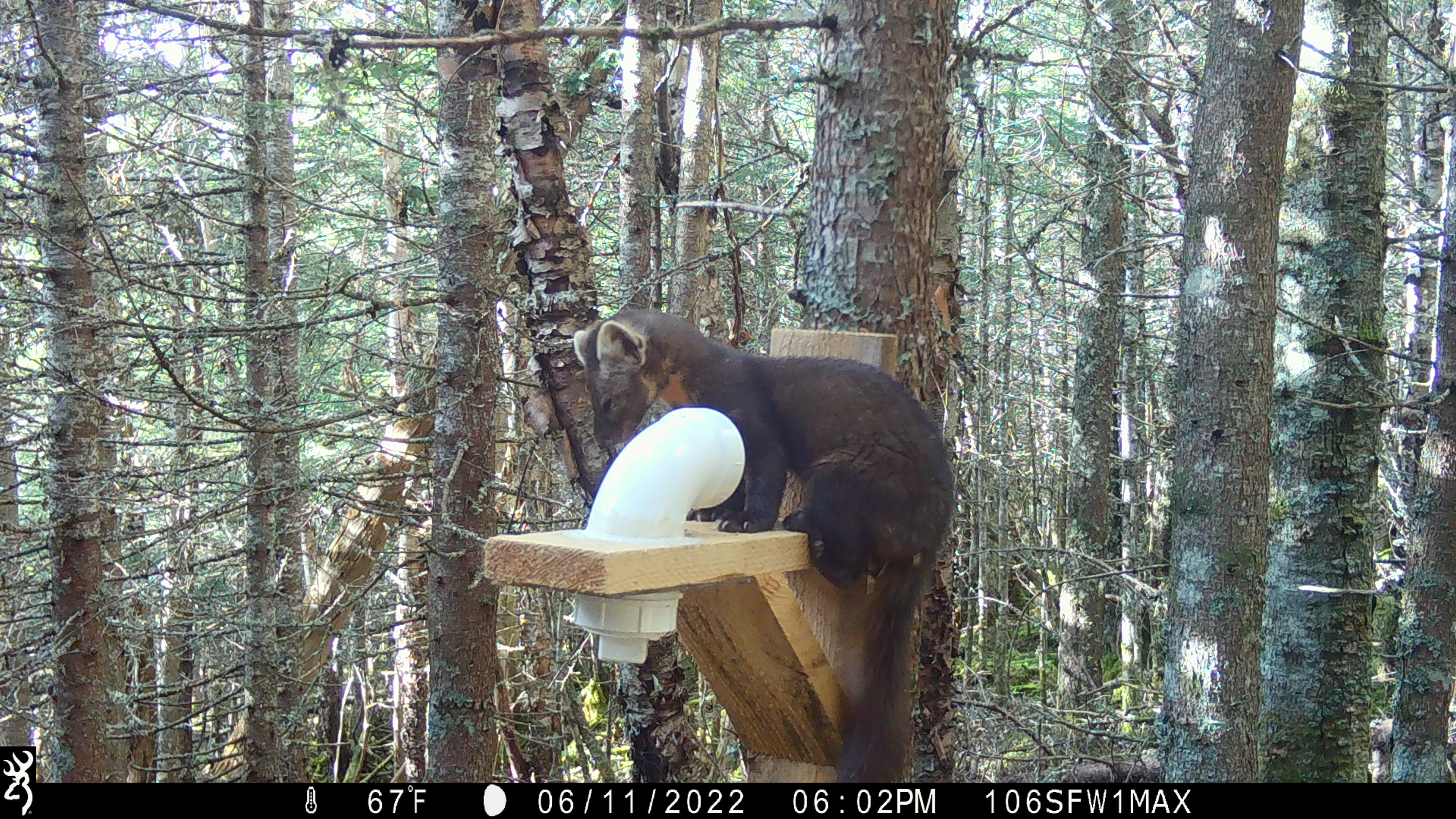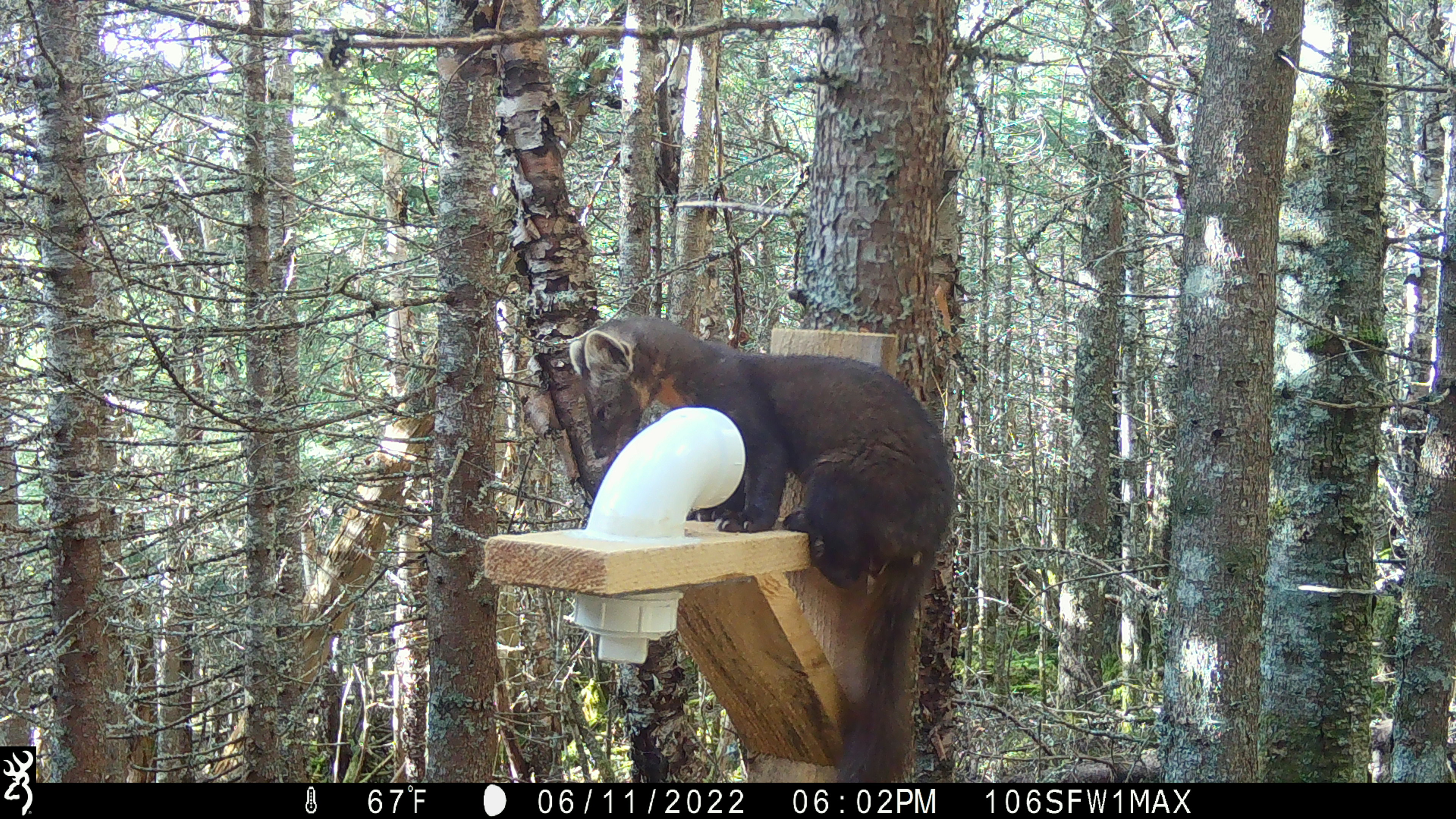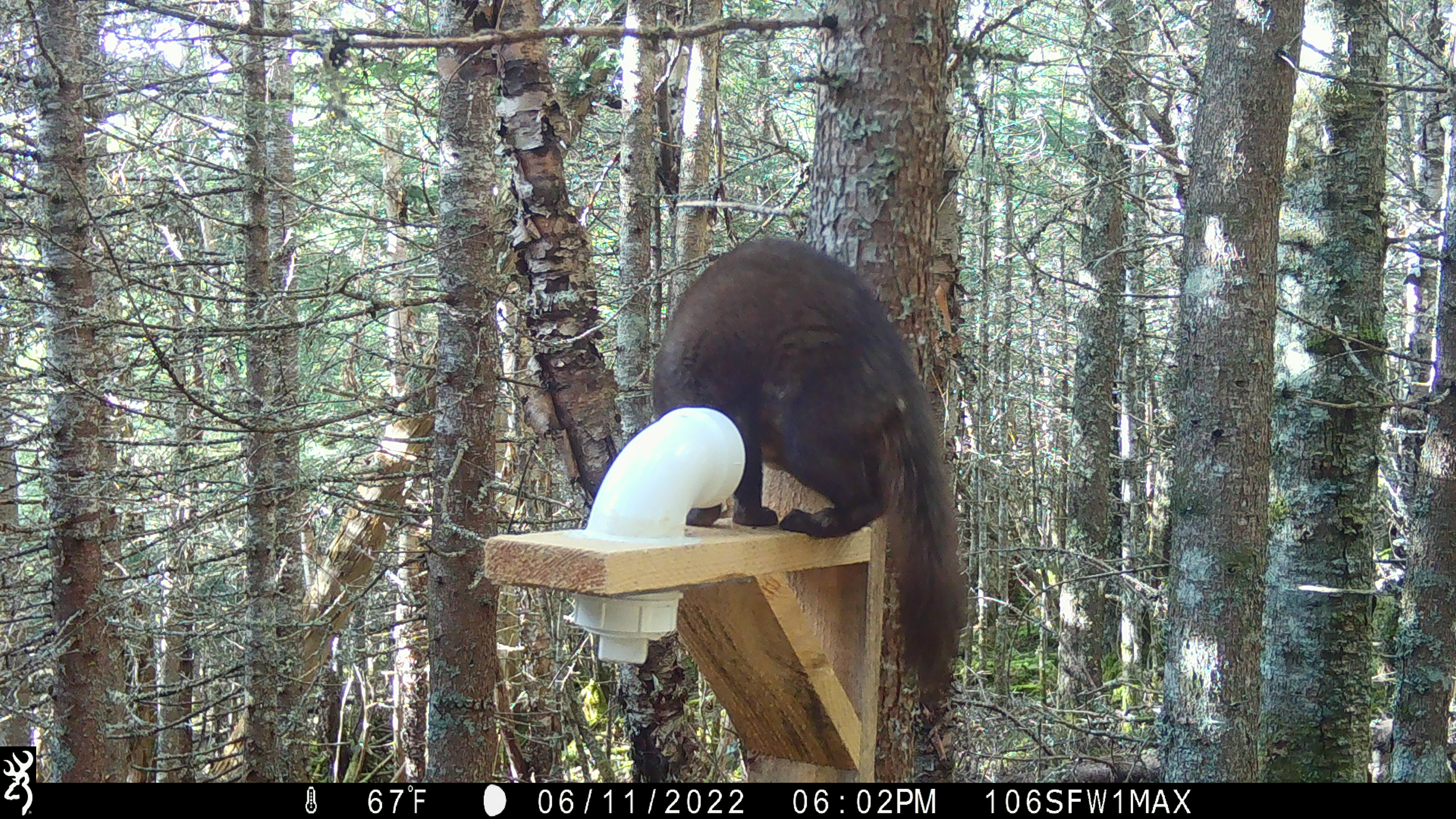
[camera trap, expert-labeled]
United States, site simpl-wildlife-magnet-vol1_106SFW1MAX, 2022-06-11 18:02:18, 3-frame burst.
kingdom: Animalia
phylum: Chordata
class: Mammalia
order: Carnivora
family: Mustelidae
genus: Martes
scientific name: Martes americana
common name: american marten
American marten (Martes americana).